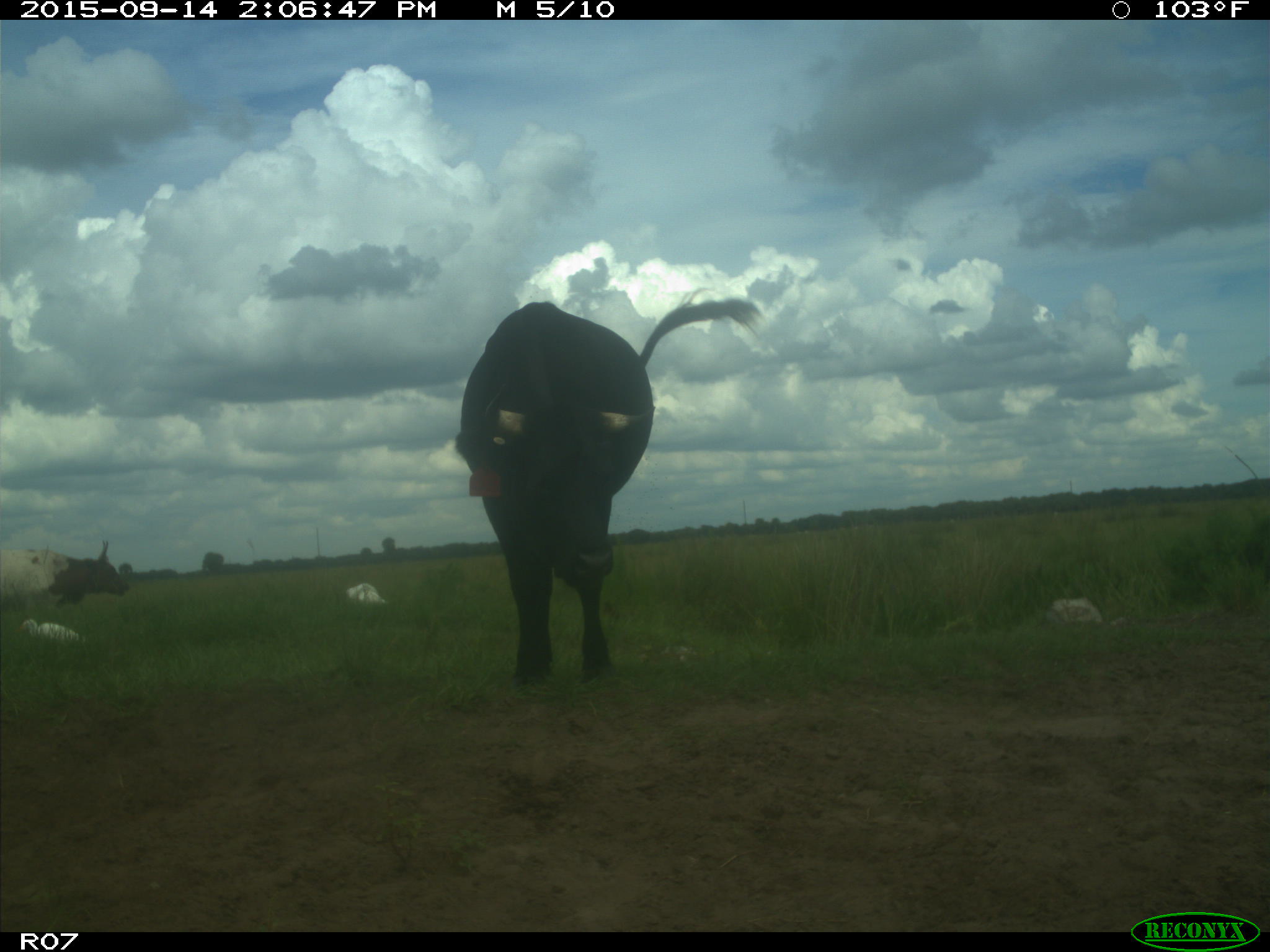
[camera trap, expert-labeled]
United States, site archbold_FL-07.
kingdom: Animalia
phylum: Chordata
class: Mammalia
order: Artiodactyla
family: Bovidae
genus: Bos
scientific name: Bos taurus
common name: domestic cow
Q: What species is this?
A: Bos taurus (domestic cow).